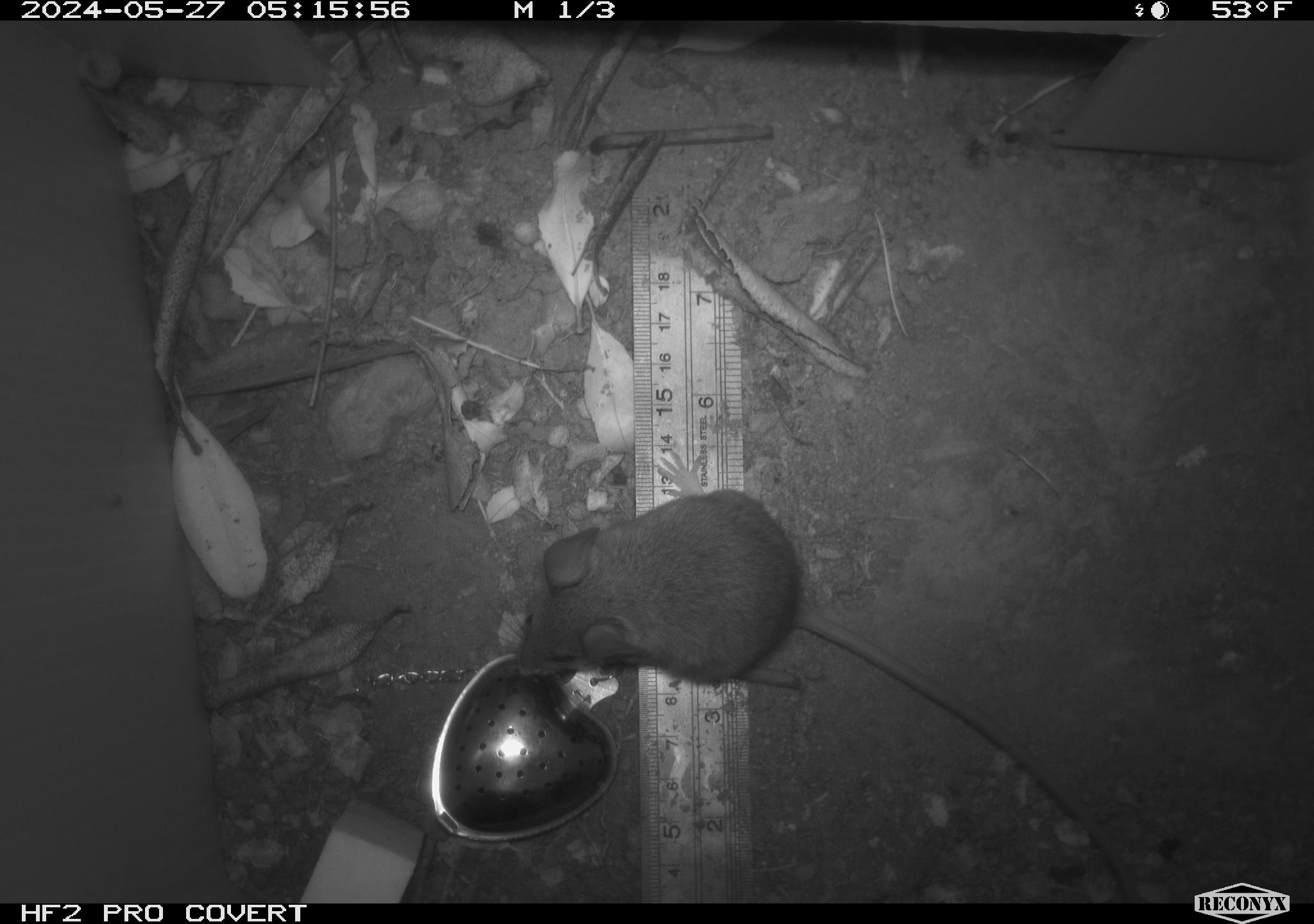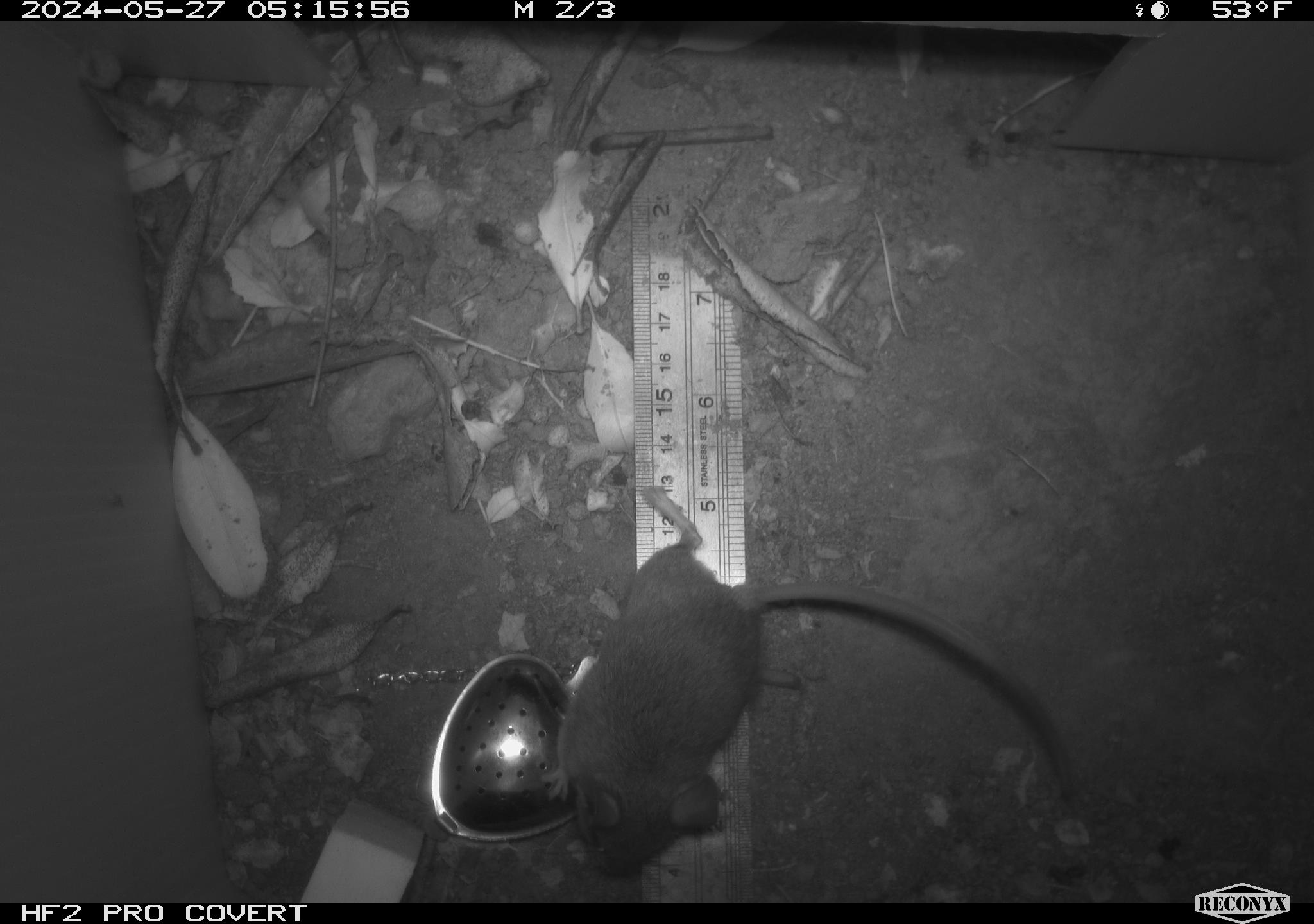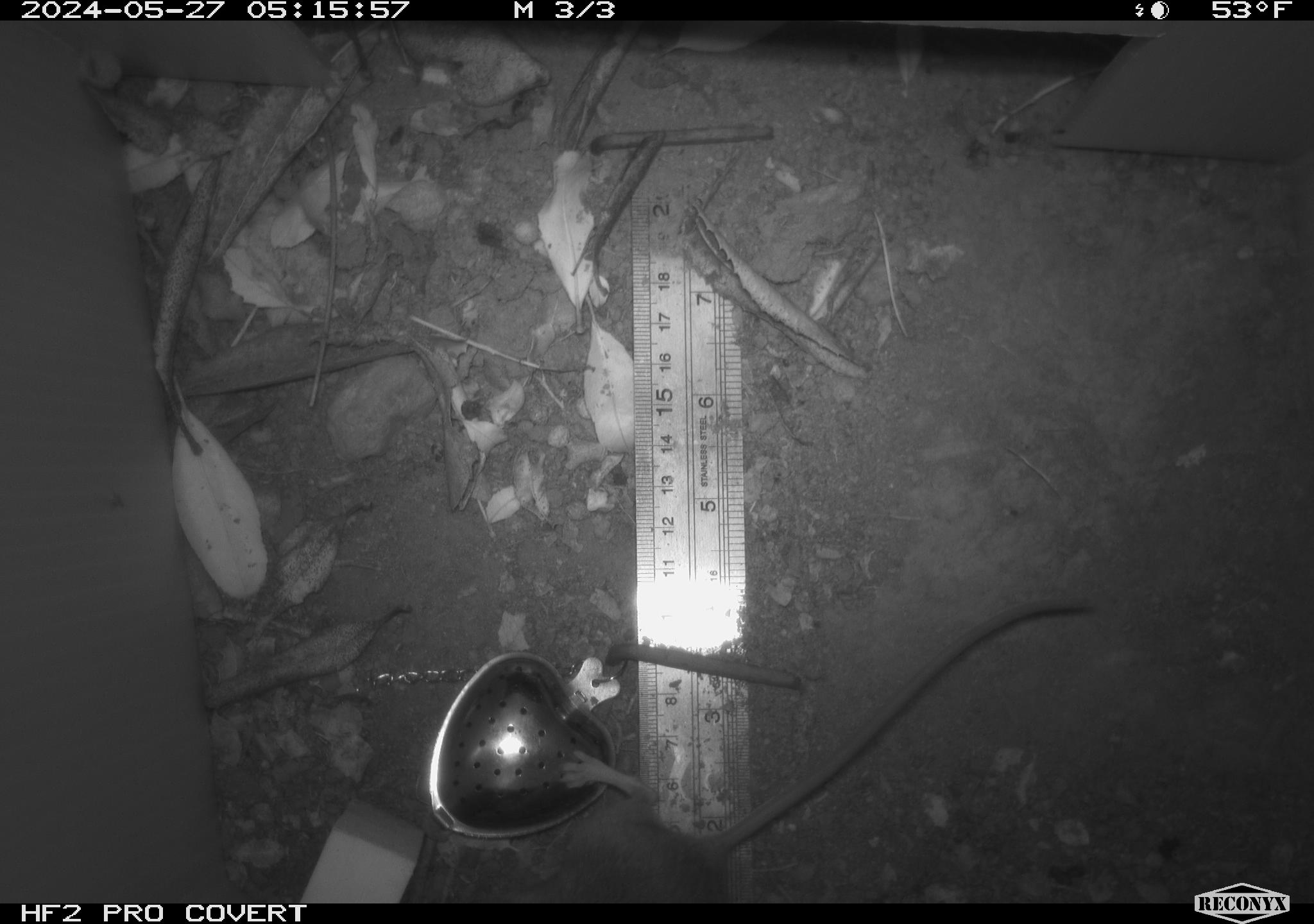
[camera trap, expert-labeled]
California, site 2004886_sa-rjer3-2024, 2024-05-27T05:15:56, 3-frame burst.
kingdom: Animalia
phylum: Chordata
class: Mammalia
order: Rodentia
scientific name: Rodentia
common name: mouse species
Mouse species (Rodentia).